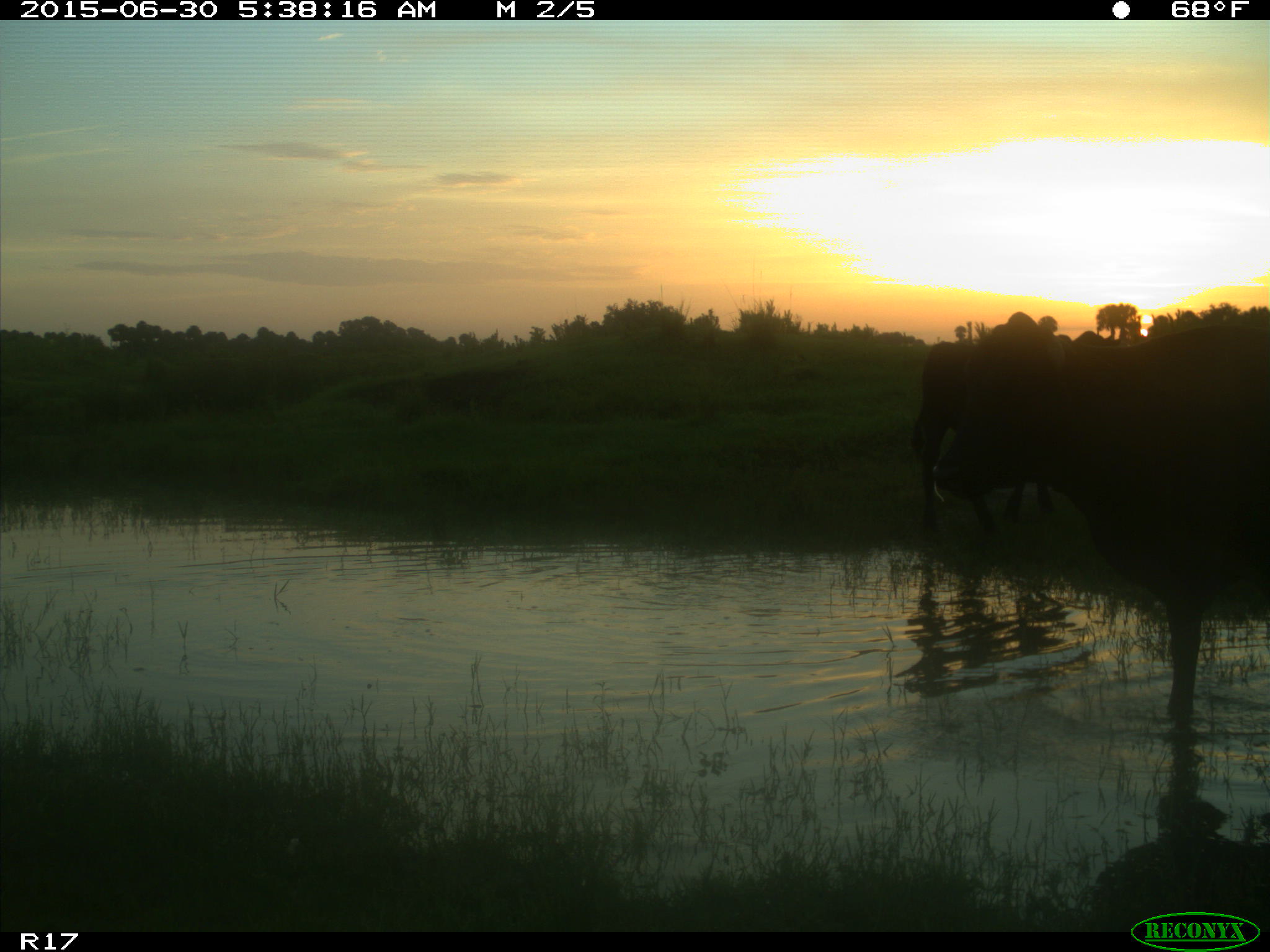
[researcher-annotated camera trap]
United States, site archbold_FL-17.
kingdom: Animalia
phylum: Chordata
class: Mammalia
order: Artiodactyla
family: Bovidae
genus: Bos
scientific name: Bos taurus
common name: domestic cow